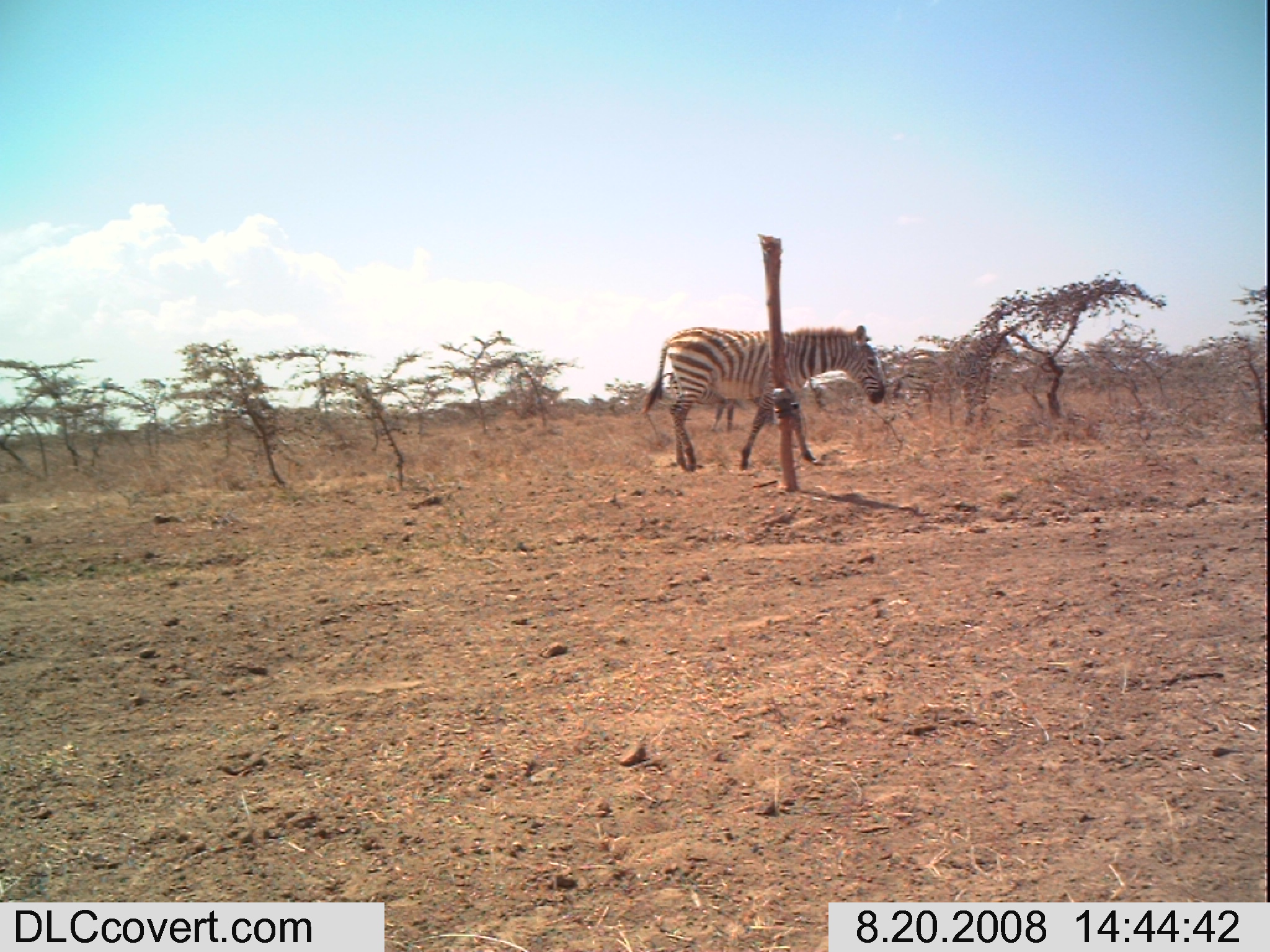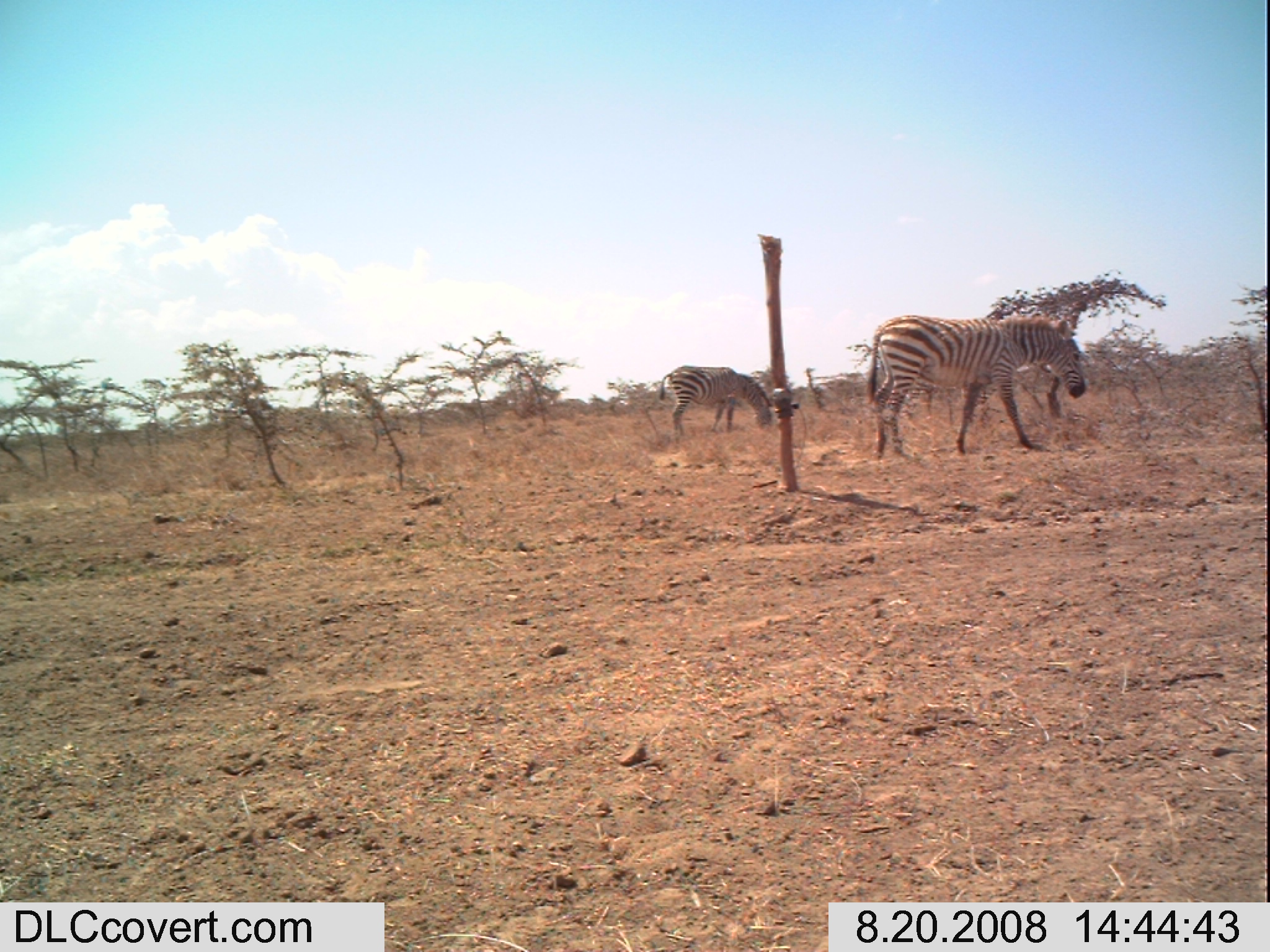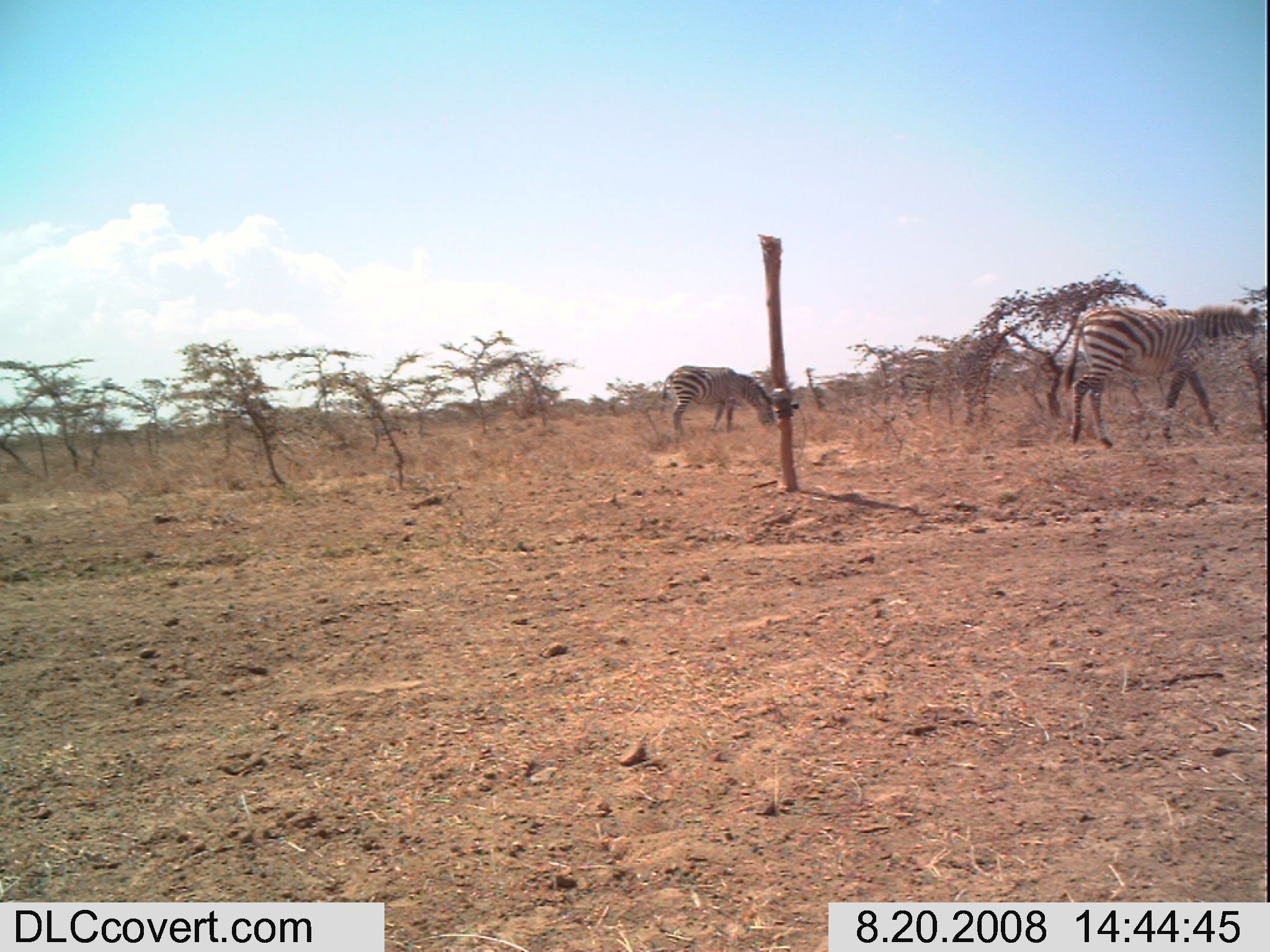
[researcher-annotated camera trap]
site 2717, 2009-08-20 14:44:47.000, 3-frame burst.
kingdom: Animalia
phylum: Chordata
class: Mammalia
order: Perissodactyla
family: Equidae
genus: Equus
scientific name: Equus quagga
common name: plains zebra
Equus quagga (plains zebra), count 2.